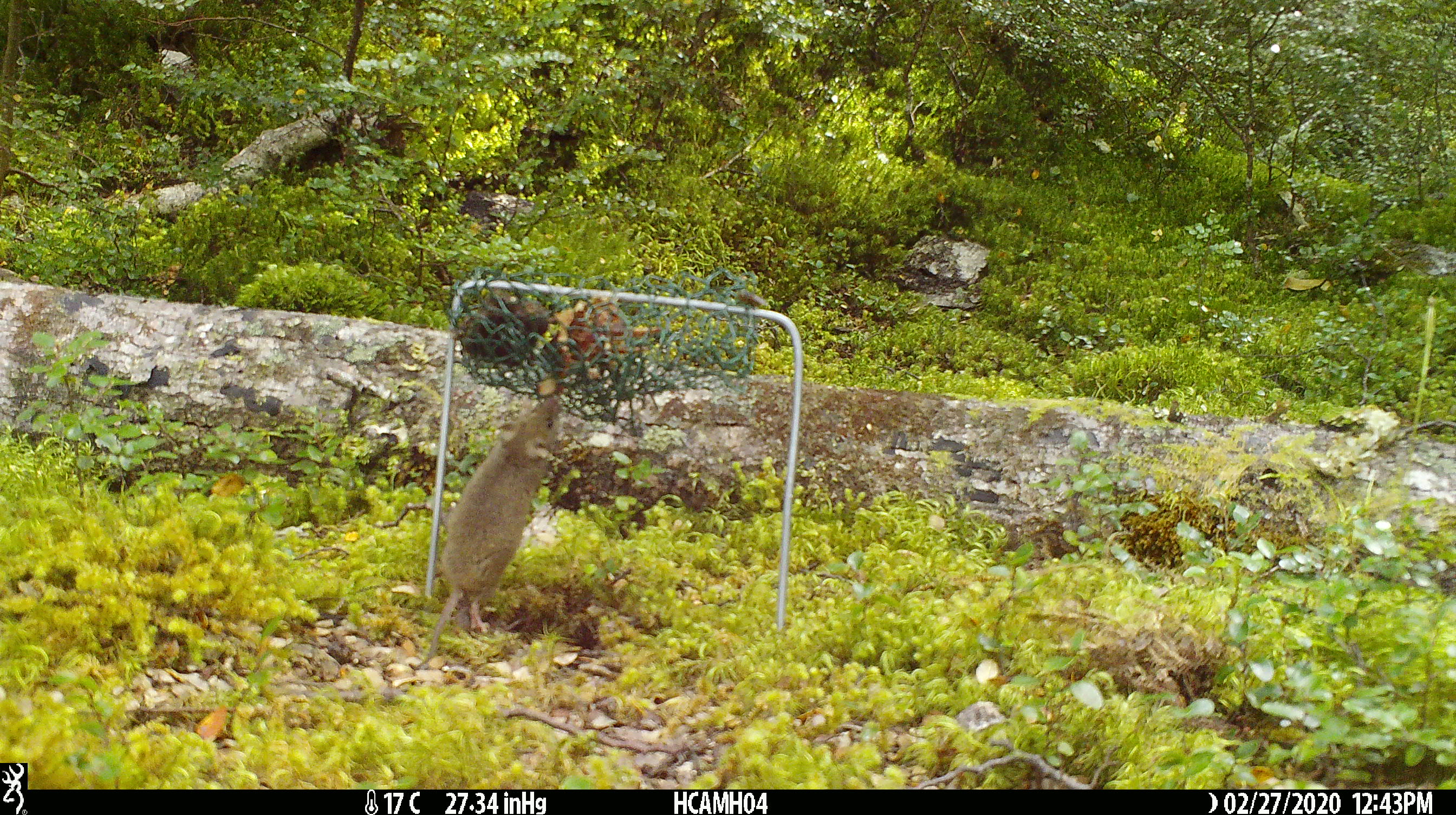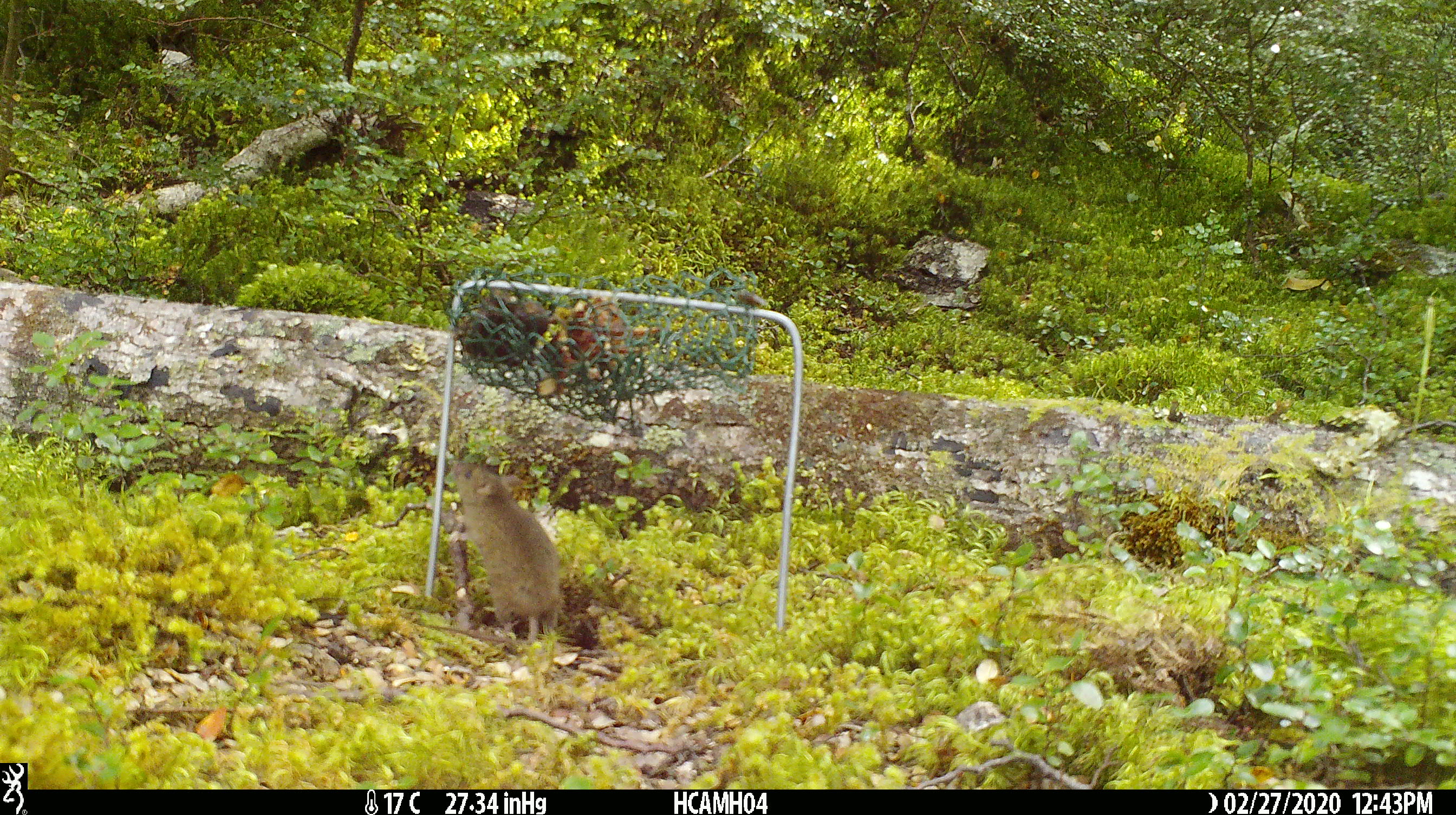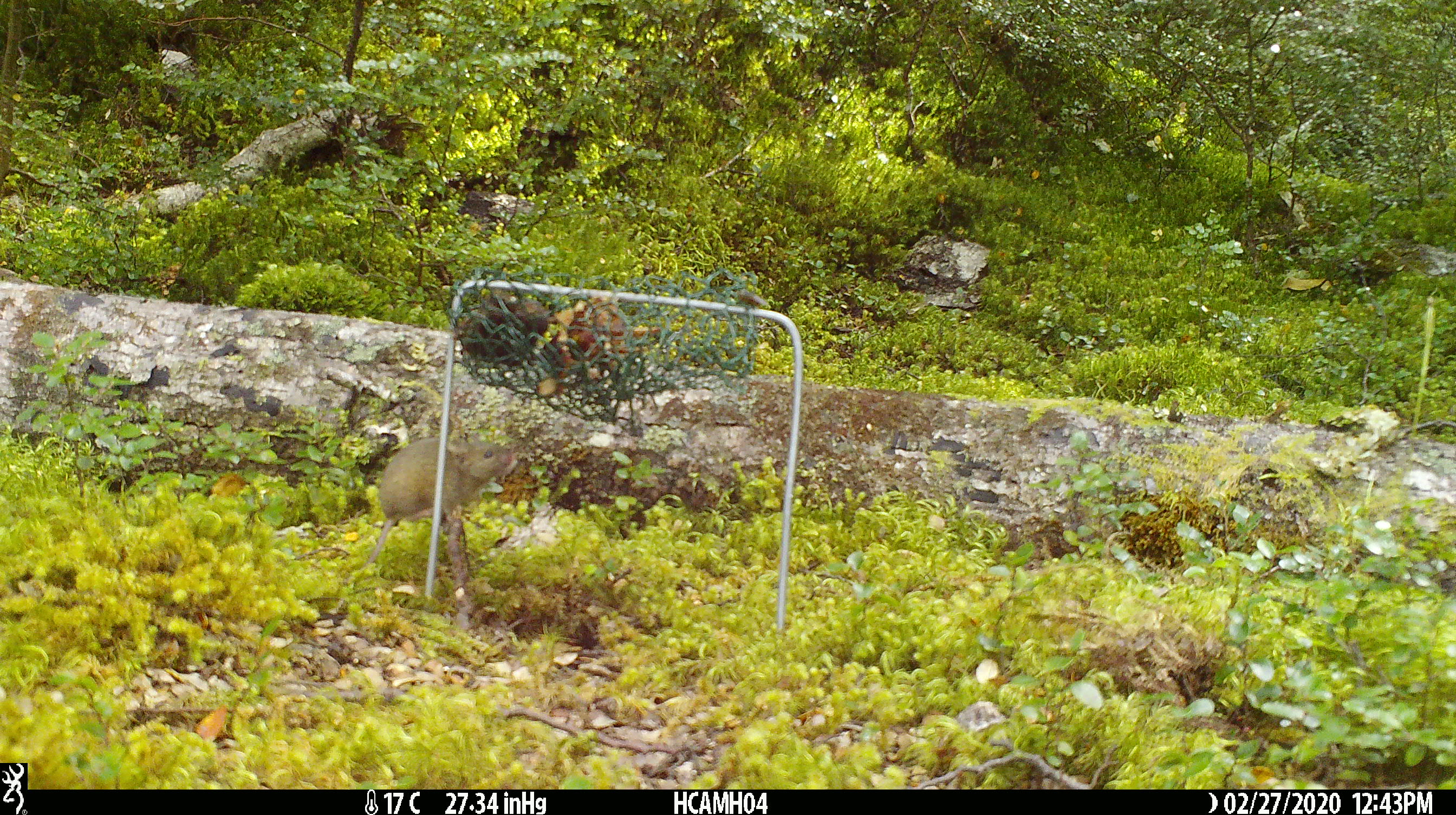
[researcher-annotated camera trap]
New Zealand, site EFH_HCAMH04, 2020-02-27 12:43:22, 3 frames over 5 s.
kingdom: Animalia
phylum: Chordata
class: Mammalia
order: Rodentia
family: Muridae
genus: Mus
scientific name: Mus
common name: mouse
Mouse (Mus).